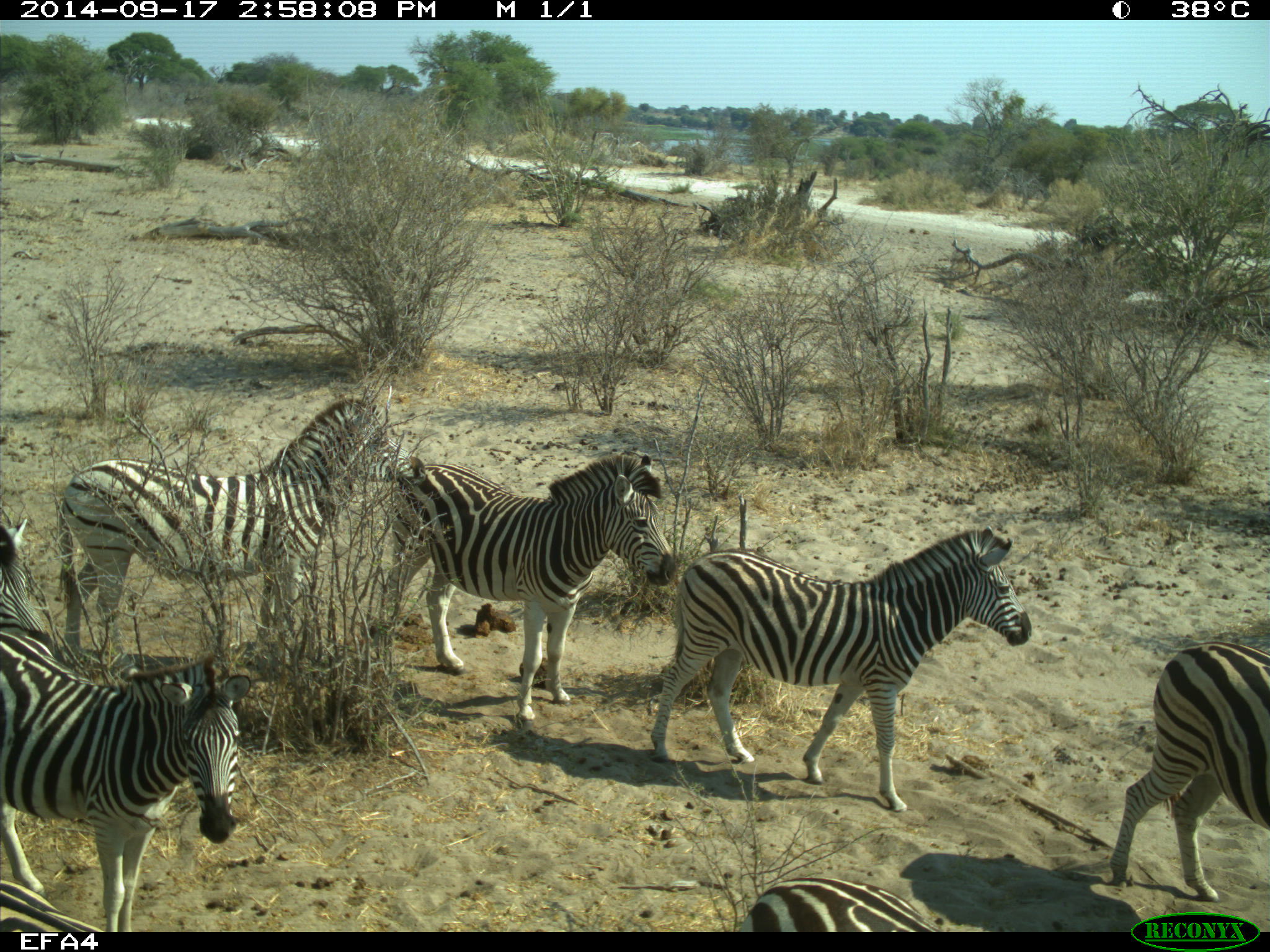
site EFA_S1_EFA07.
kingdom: Animalia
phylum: Chordata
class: Mammalia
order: Perissodactyla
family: Equidae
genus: Equus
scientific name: Equus quagga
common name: plains zebra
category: zebraplains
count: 7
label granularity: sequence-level